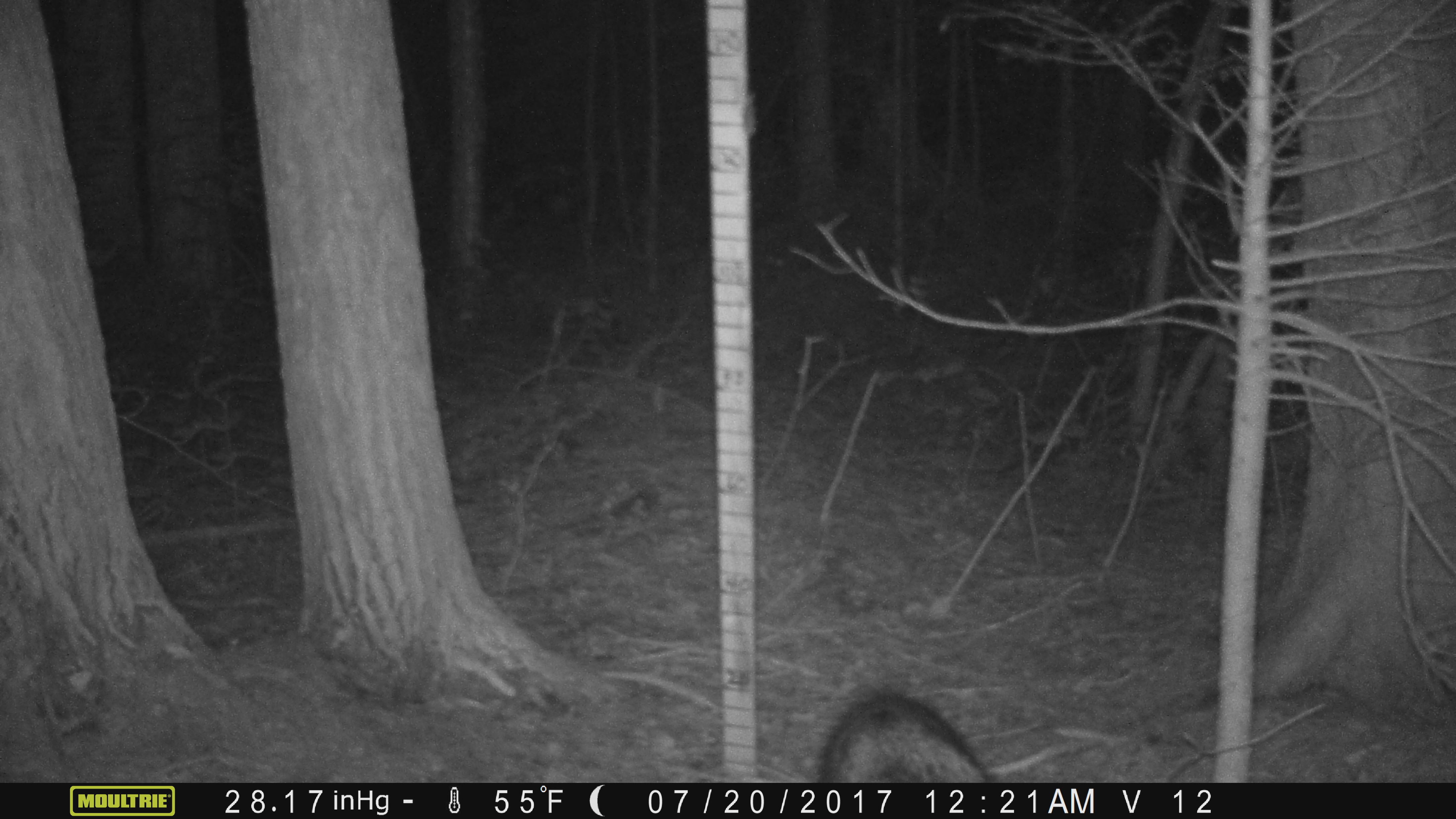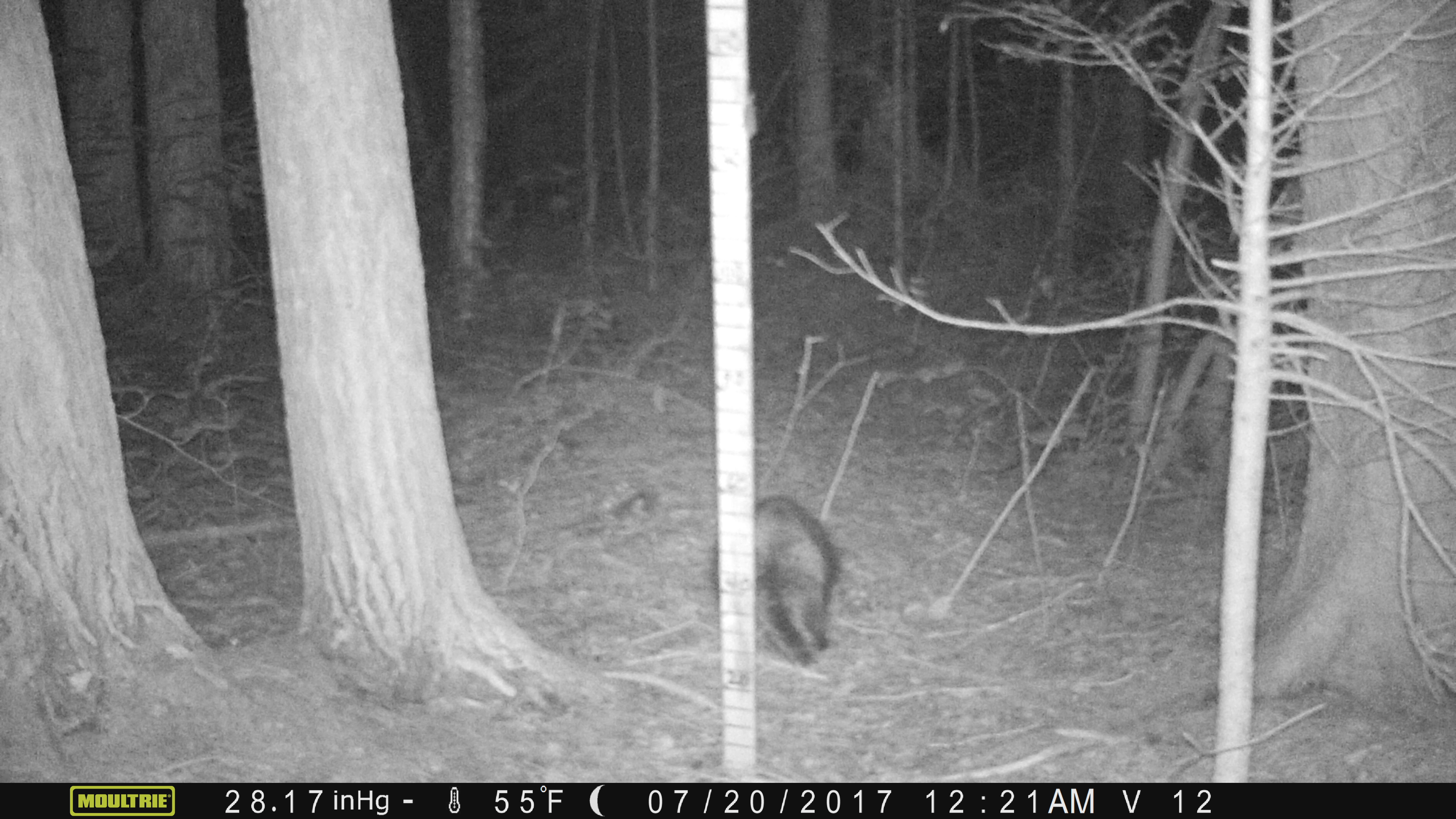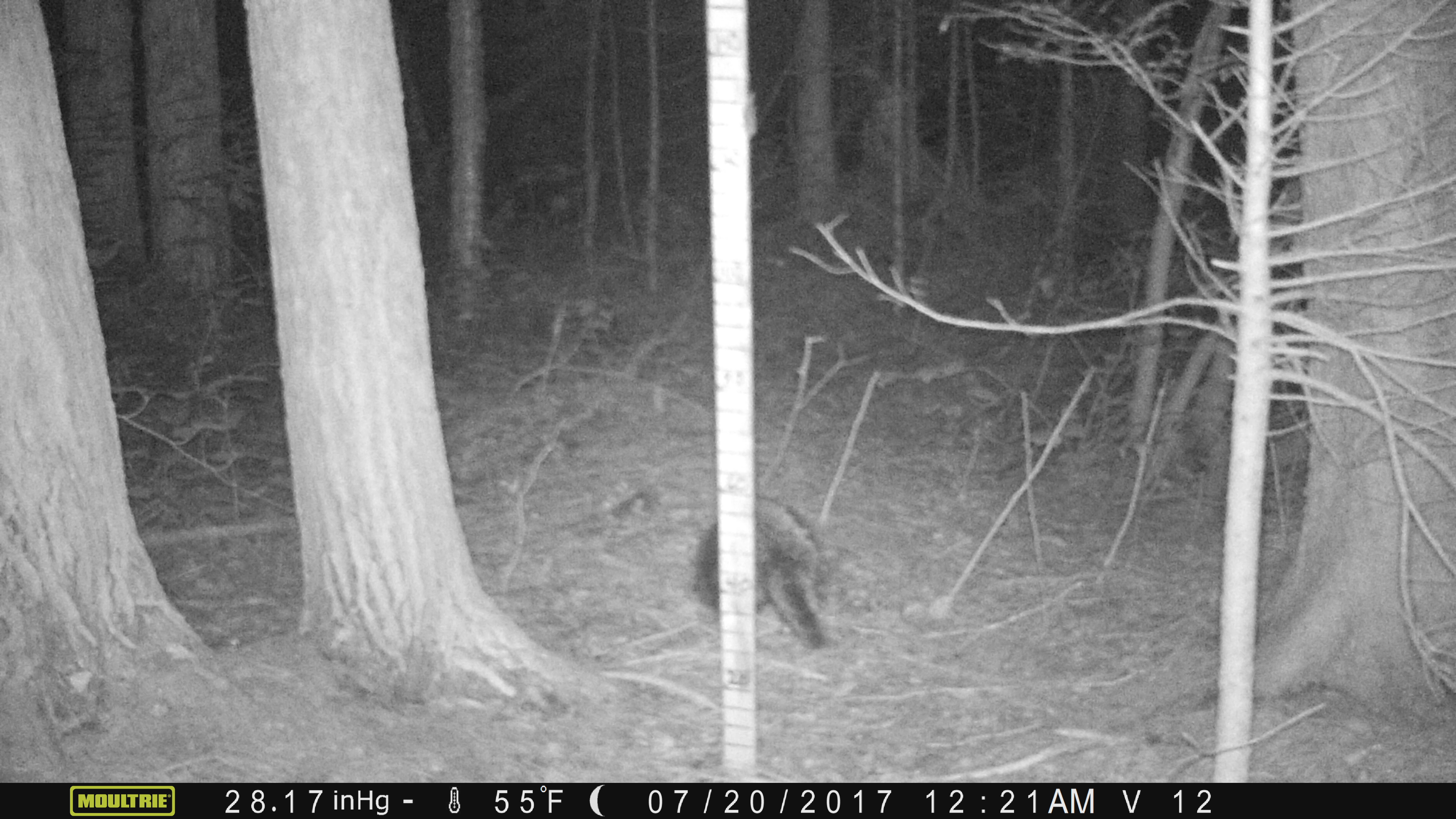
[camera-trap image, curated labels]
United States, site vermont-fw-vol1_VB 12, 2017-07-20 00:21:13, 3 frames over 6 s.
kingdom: Animalia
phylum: Chordata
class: Mammalia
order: Rodentia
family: Erethizontidae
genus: Erethizon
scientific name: Erethizon dorsatum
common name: porcupine